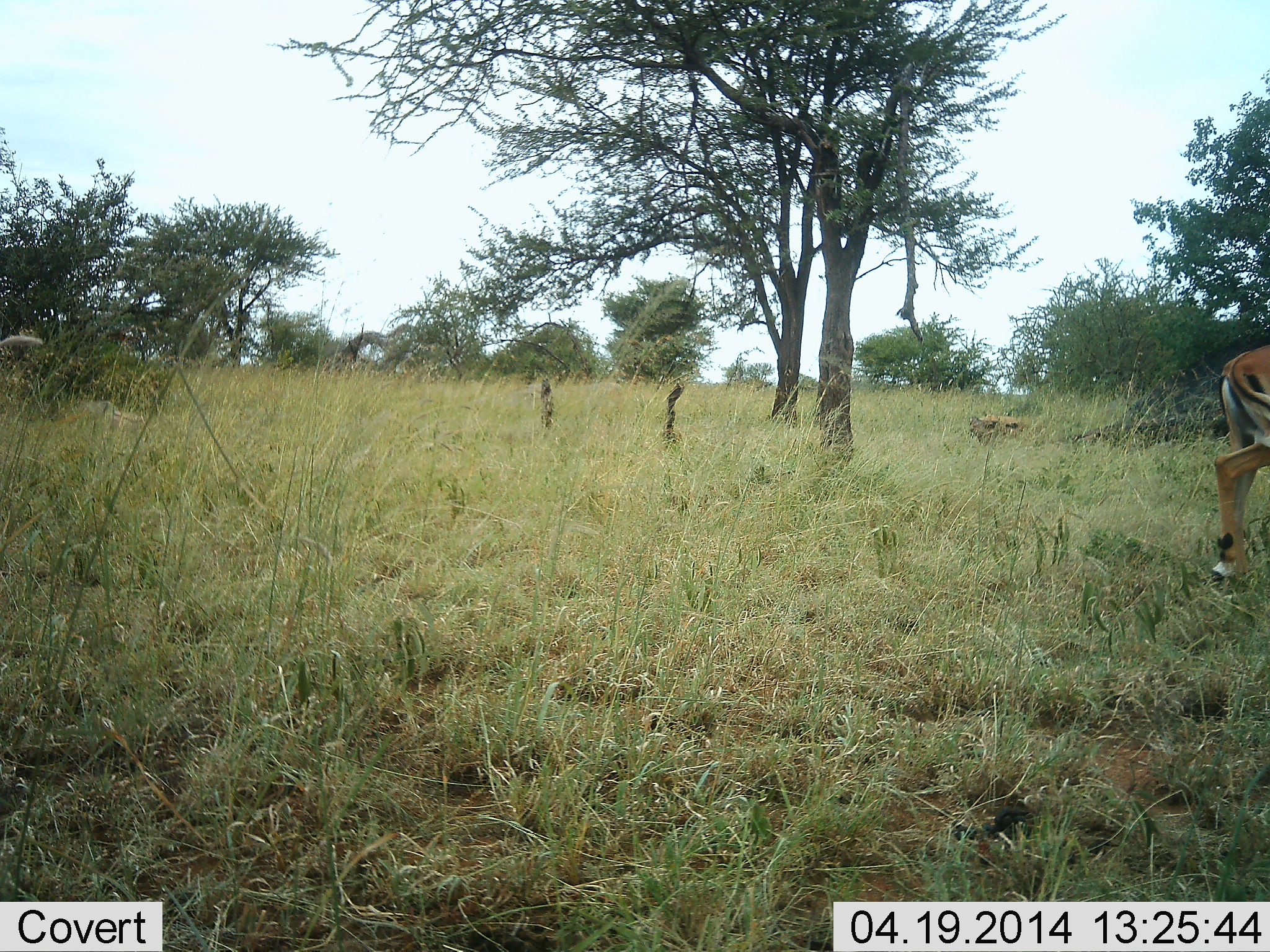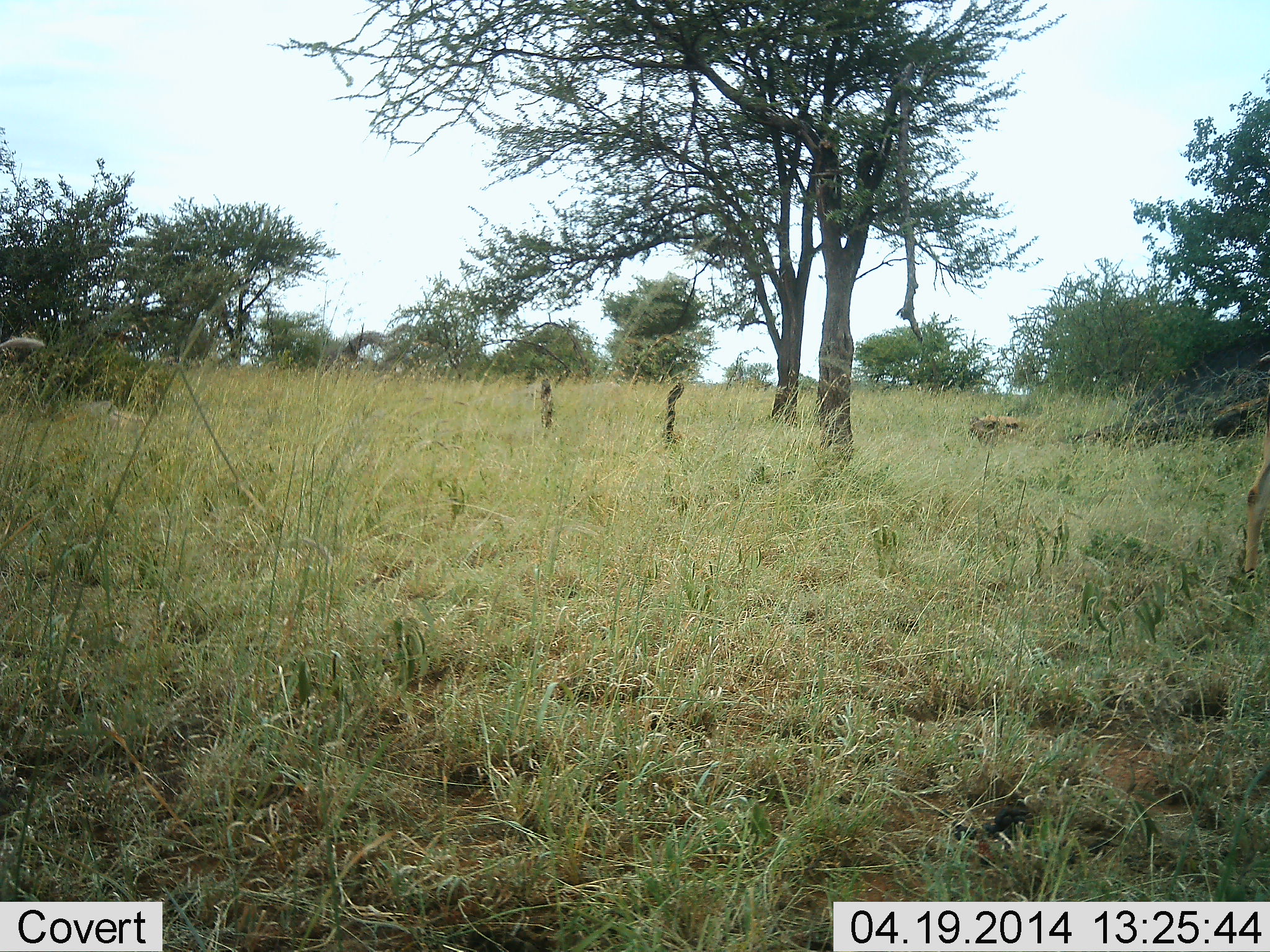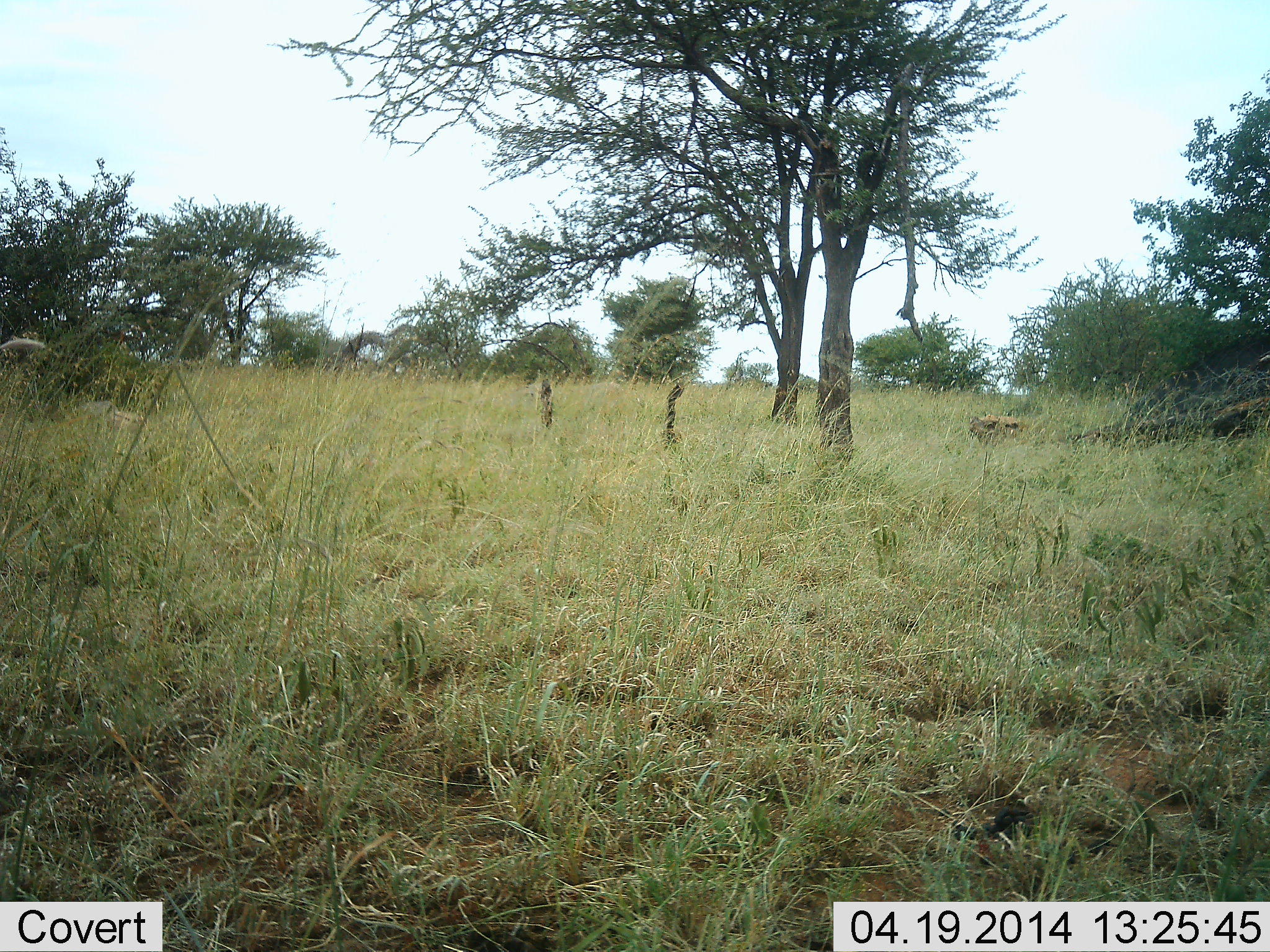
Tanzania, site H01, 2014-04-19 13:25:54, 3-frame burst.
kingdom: Animalia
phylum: Chordata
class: Mammalia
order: Artiodactyla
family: Bovidae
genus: Eudorcas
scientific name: Eudorcas thomsonii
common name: thomson's gazelle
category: gazellethomsons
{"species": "gazellethomsons (thomson's gazelle) (Eudorcas thomsonii)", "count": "1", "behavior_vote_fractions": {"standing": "0%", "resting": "0%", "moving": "100%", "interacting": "0%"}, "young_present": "0%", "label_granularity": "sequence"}